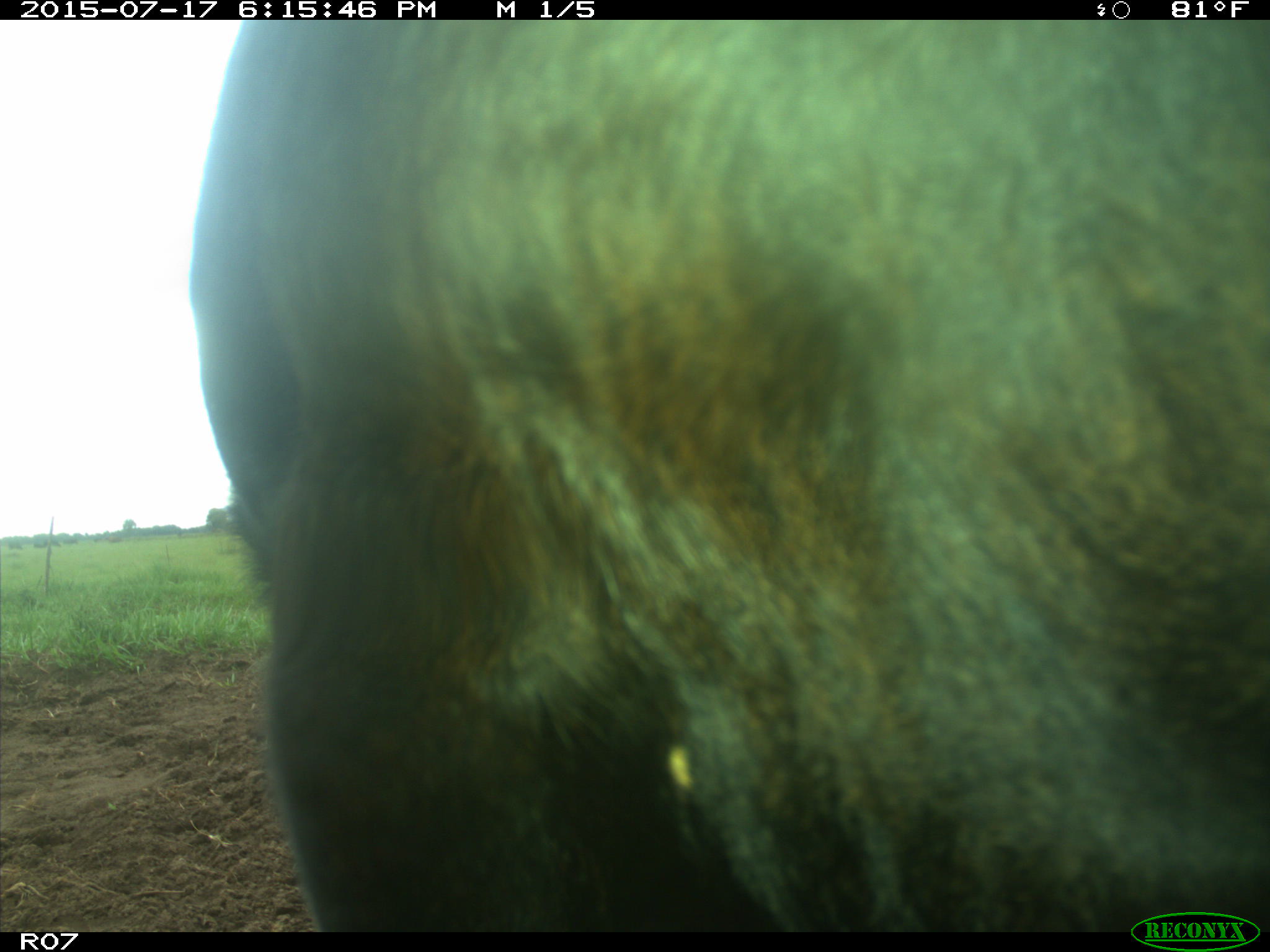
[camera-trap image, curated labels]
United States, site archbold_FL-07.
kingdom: Animalia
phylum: Chordata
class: Mammalia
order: Artiodactyla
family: Bovidae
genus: Bos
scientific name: Bos taurus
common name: domestic cow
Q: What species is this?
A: Bos taurus (domestic cow).